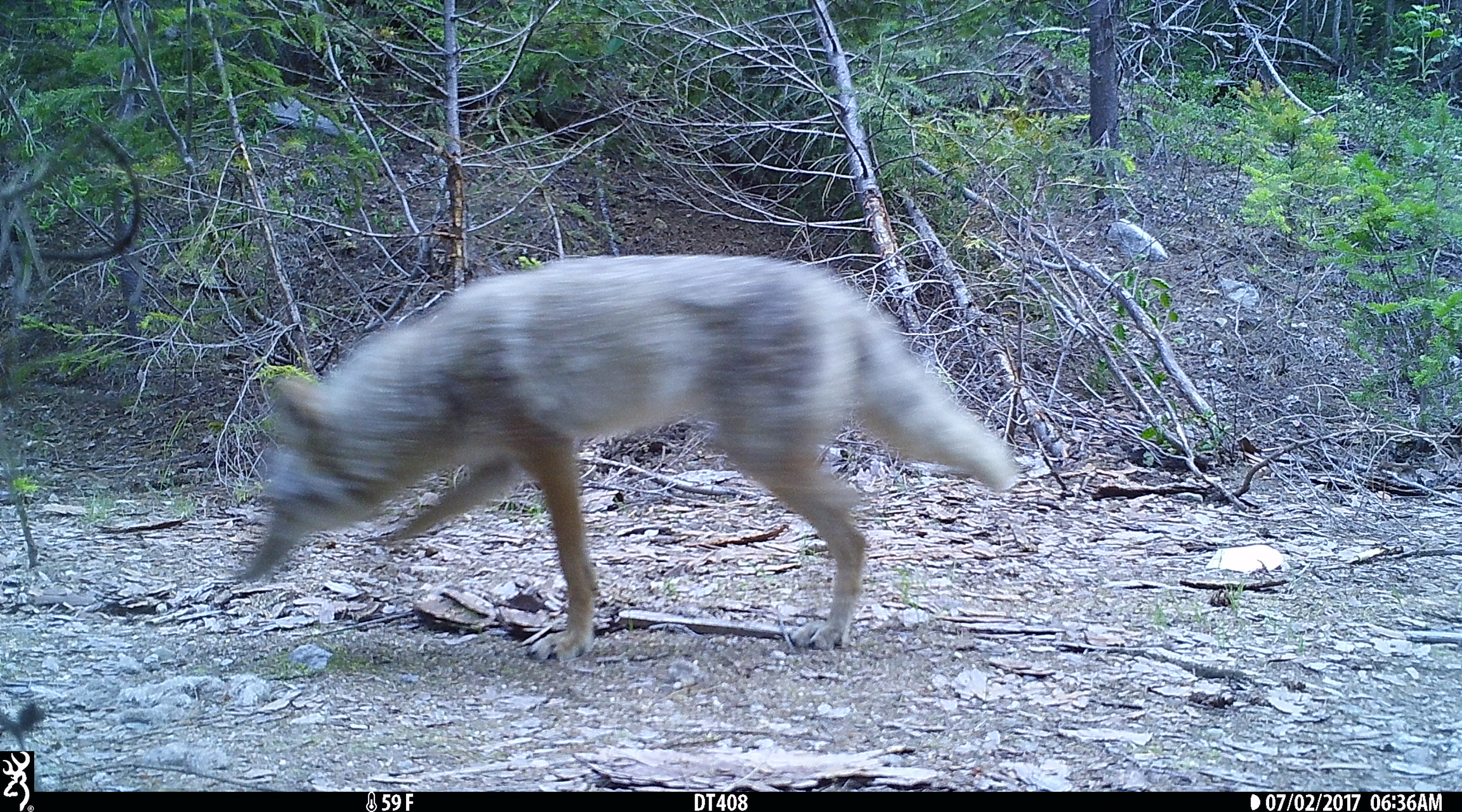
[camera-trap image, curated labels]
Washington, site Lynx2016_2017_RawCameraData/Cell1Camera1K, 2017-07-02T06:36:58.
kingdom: Animalia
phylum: Chordata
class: Mammalia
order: Carnivora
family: Canidae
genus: Canis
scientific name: Canis latrans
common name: coyote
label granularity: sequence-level